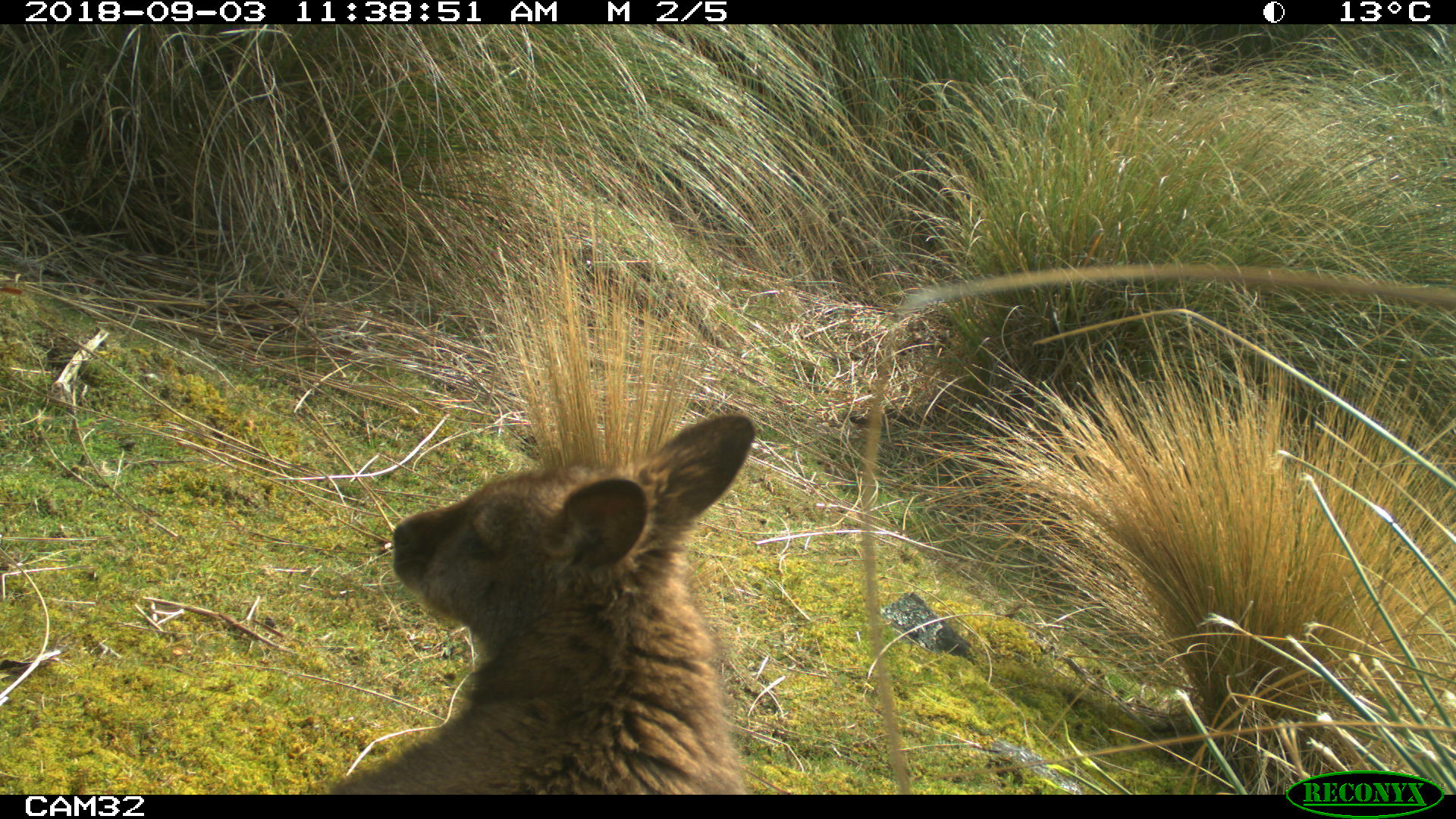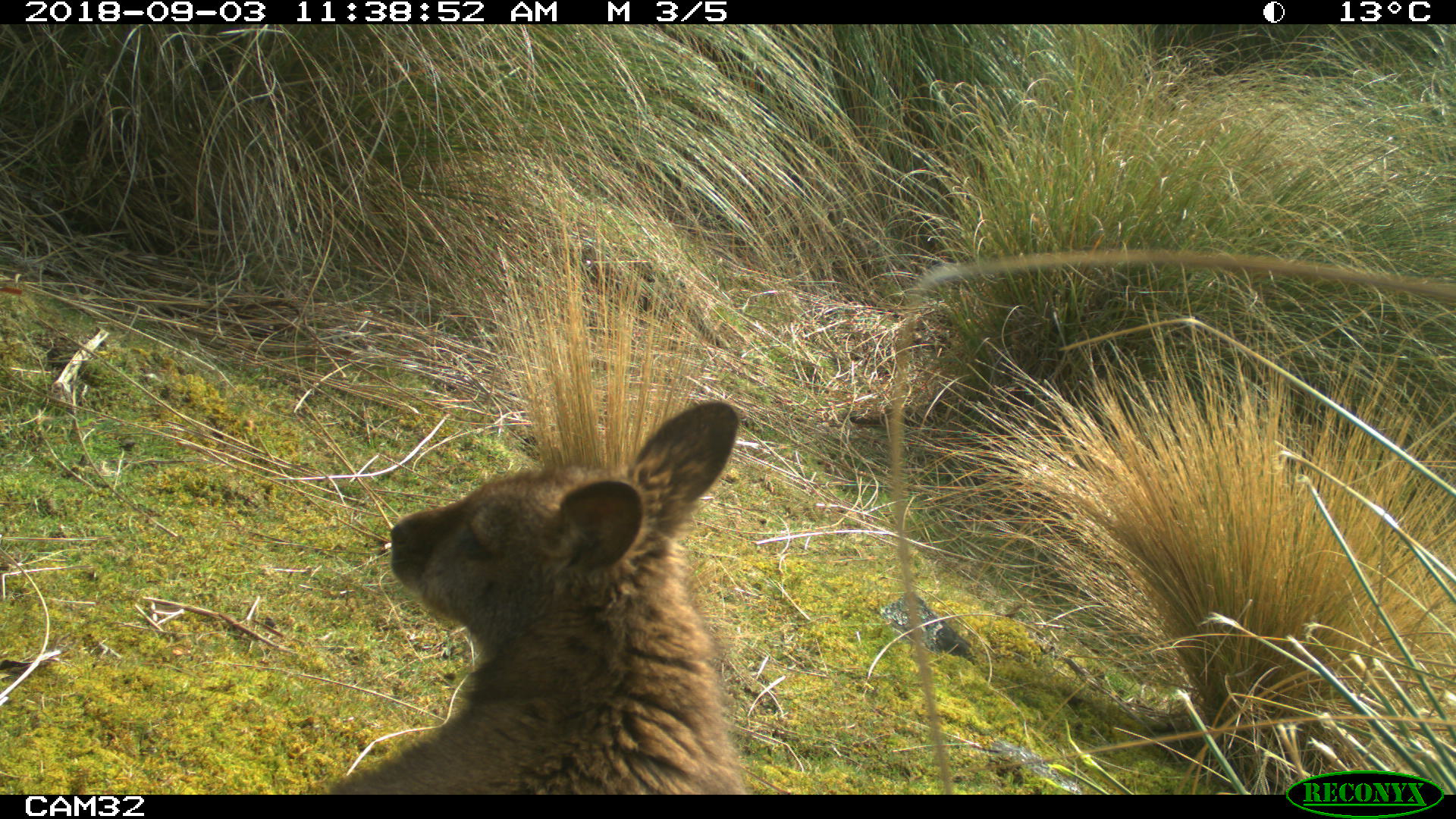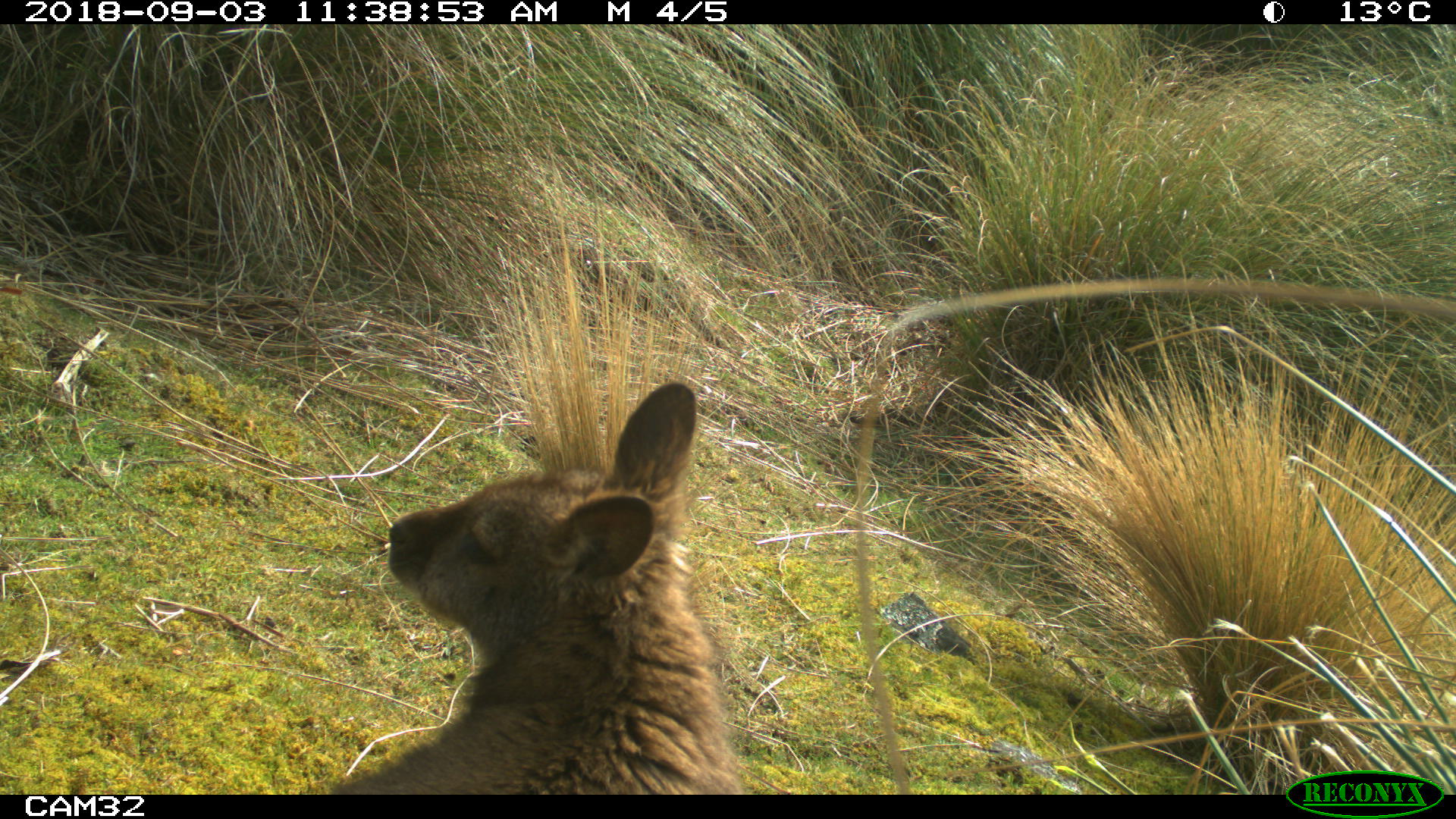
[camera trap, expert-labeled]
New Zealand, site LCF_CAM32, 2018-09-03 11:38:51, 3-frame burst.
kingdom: Animalia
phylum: Chordata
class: Mammalia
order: Diprotodontia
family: Macropodidae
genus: Notamacropus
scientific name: Notamacropus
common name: wallaby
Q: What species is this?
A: Wallaby (Notamacropus).